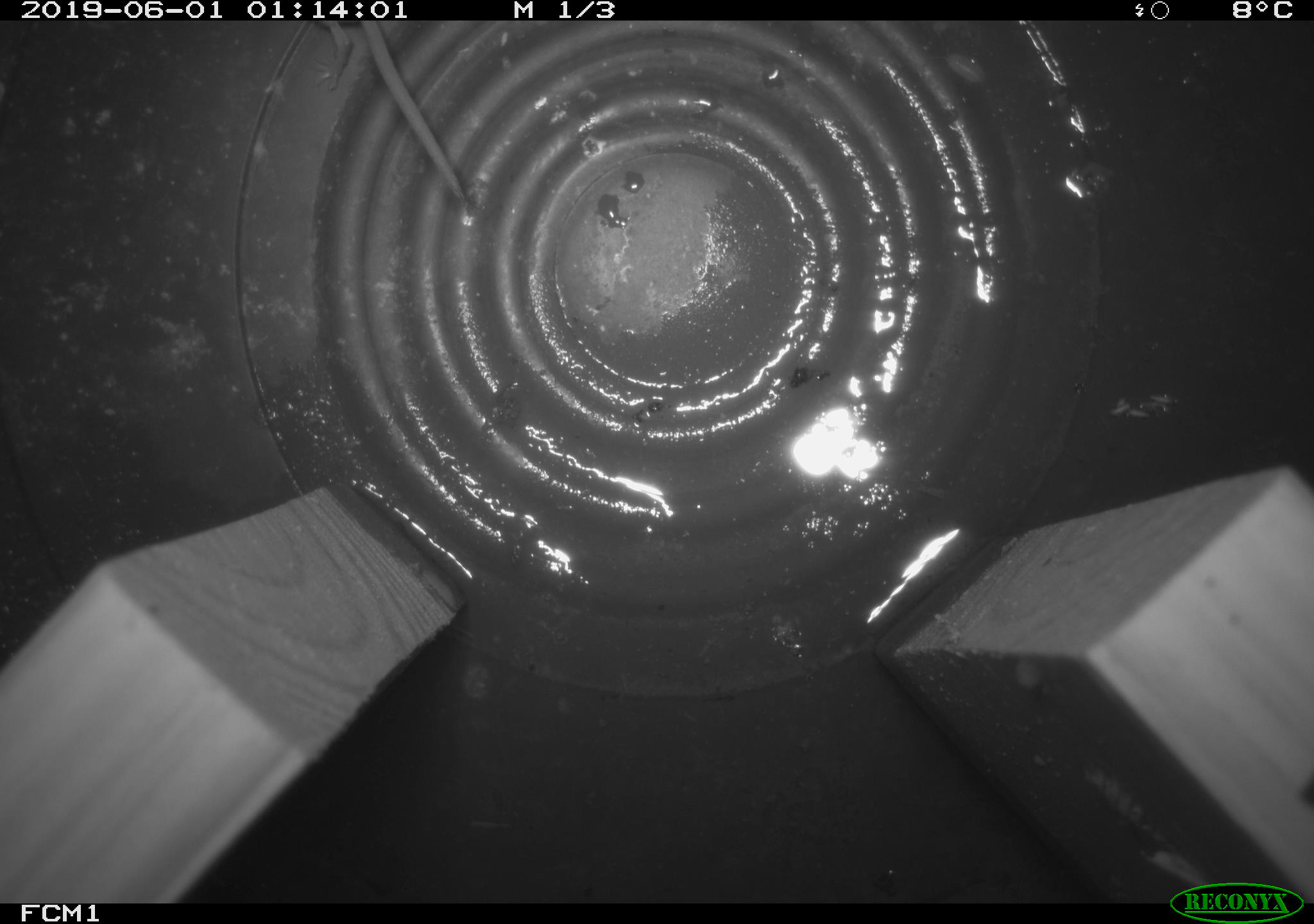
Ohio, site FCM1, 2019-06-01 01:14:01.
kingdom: Animalia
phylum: Chordata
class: Mammalia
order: Eulipotyphla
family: Soricidae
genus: Sorex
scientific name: Sorex cinereus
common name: masked shrew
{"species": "masked shrew (Sorex cinereus)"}